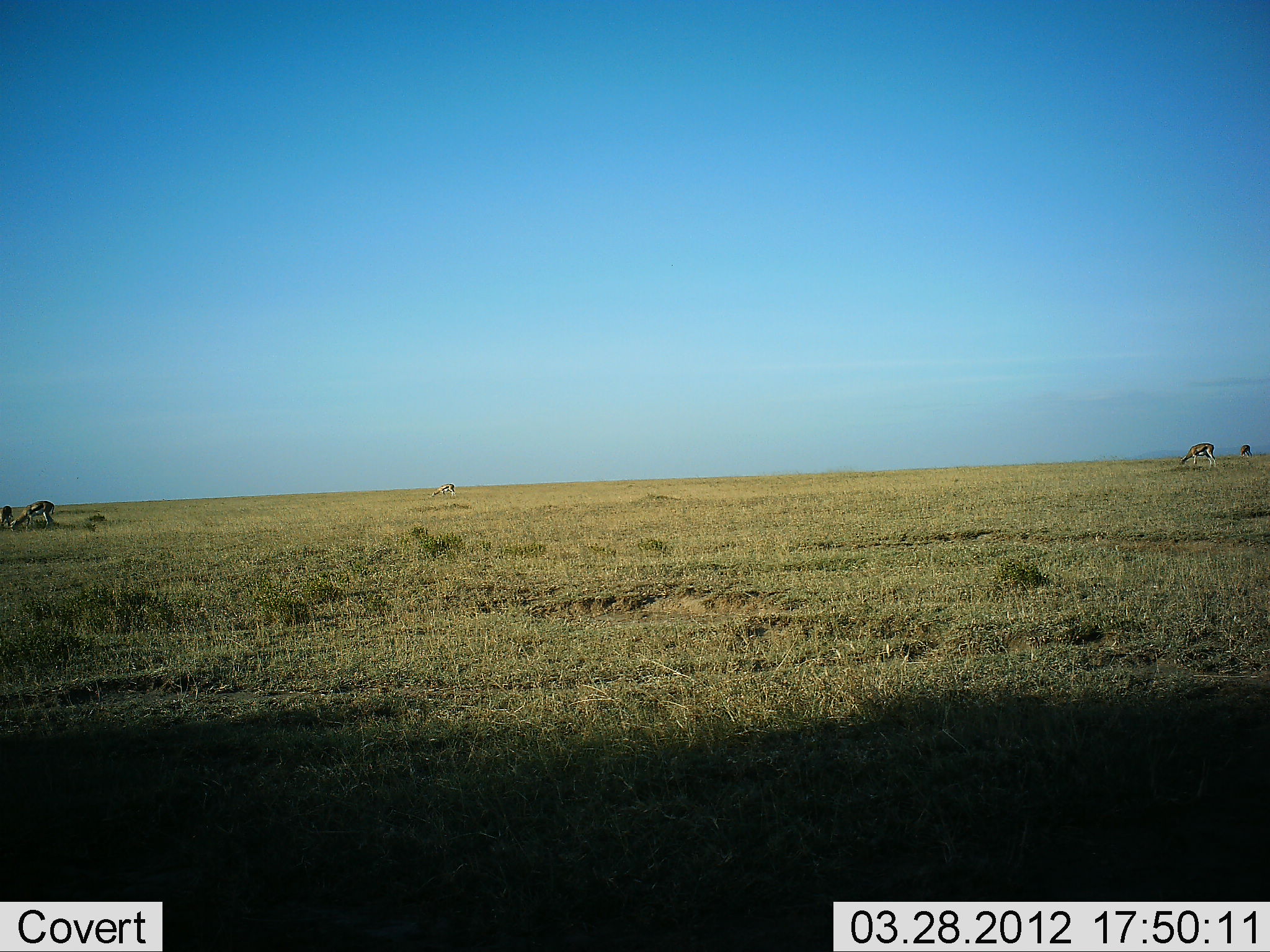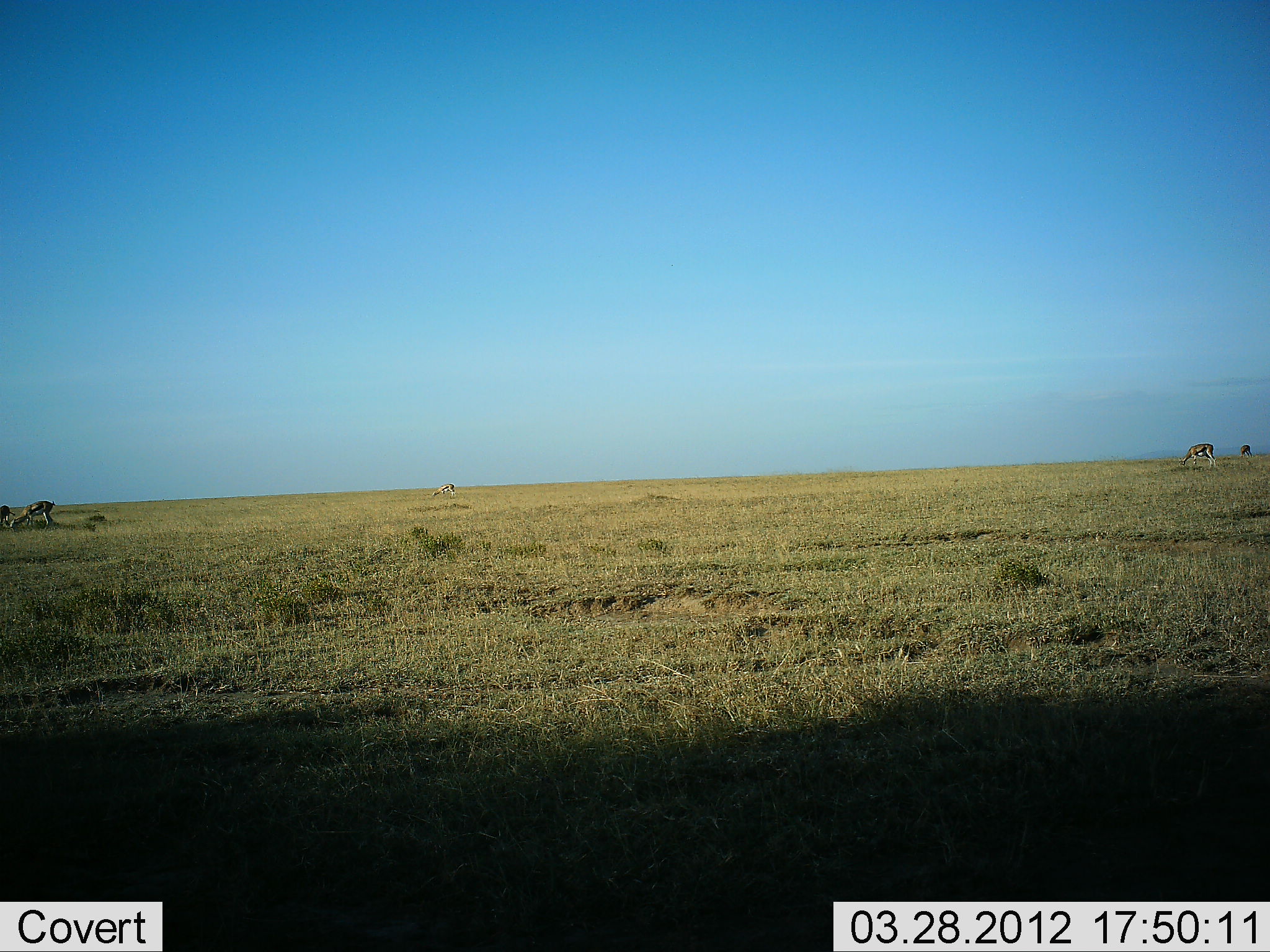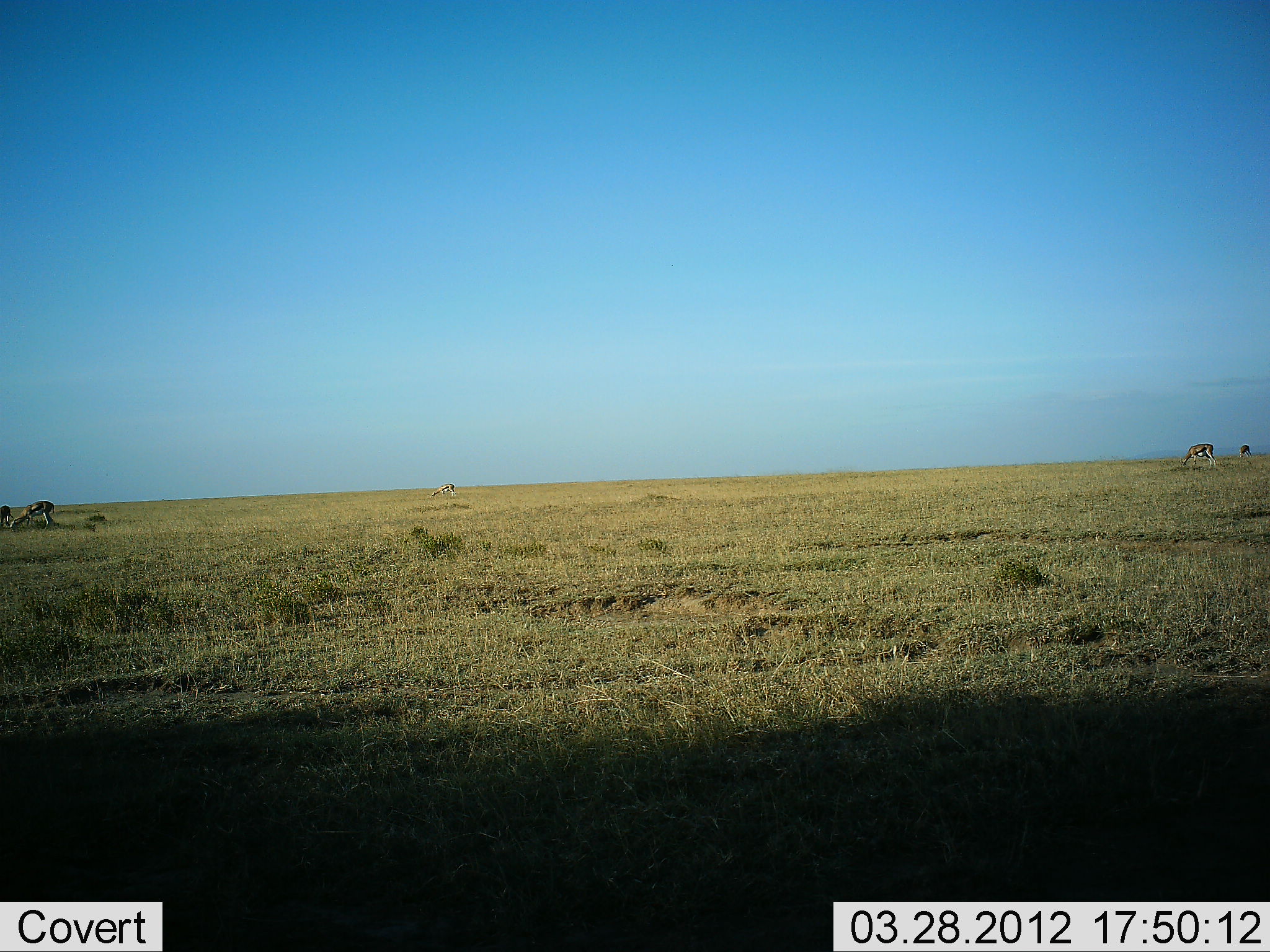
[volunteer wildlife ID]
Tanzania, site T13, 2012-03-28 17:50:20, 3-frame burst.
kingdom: Animalia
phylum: Chordata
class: Mammalia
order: Artiodactyla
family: Bovidae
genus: Eudorcas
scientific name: Eudorcas thomsonii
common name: thomson's gazelle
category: gazellethomsons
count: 3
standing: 36%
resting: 0%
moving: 0%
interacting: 0%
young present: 0%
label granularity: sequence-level